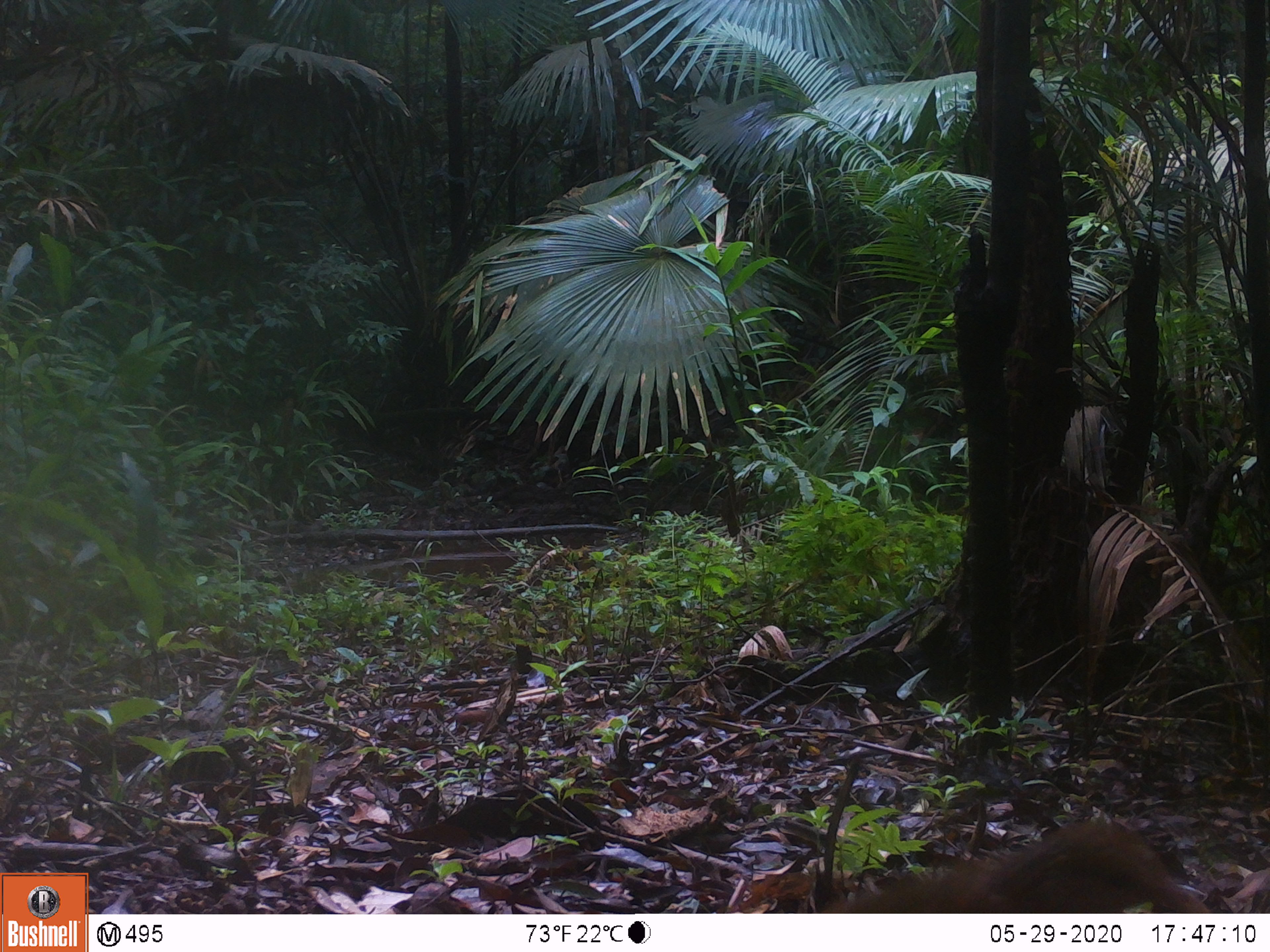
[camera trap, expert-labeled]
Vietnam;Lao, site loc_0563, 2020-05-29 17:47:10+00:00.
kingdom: Animalia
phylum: Chordata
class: Aves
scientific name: Aves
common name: bird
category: unidentified bird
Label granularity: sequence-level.